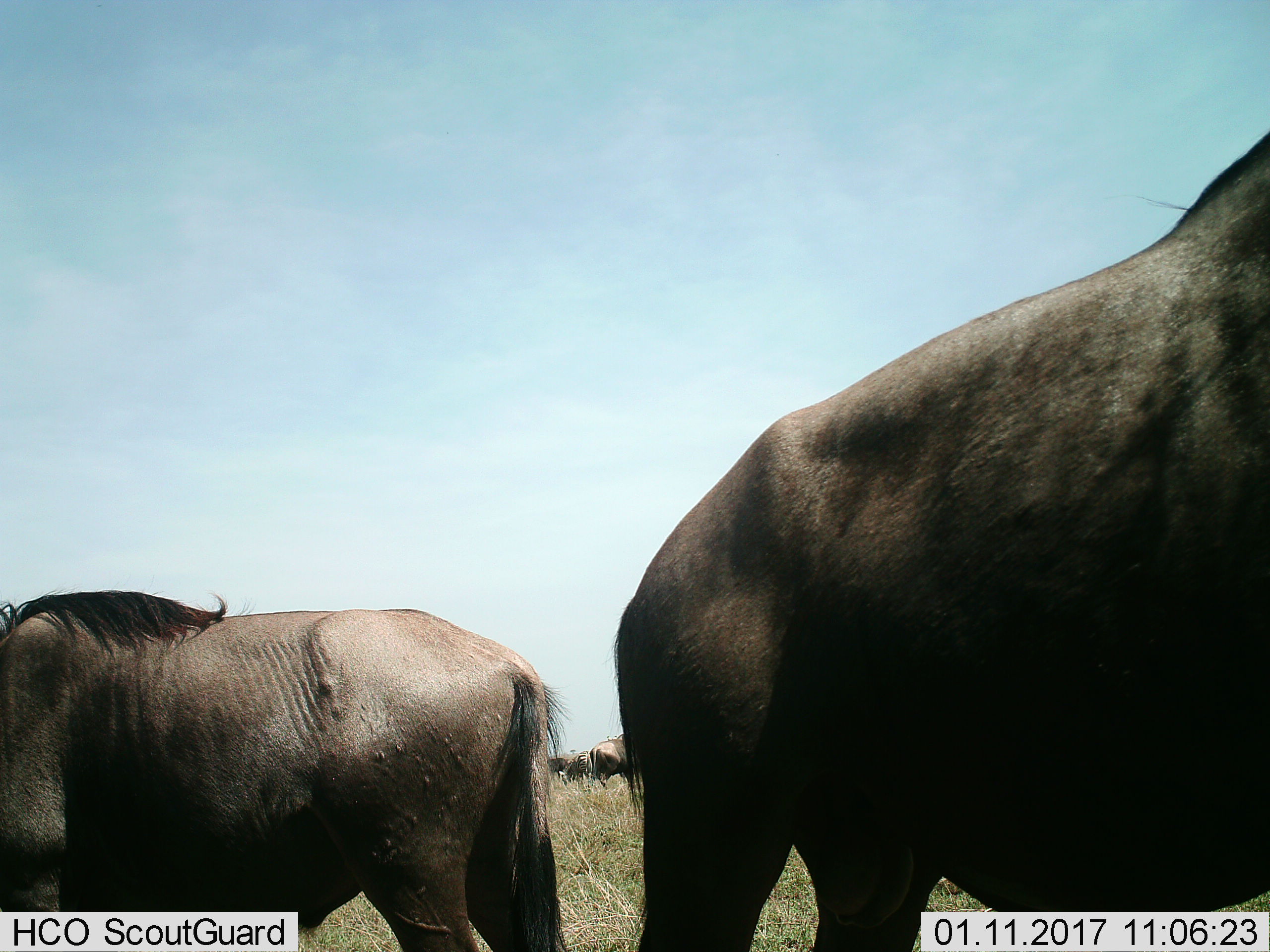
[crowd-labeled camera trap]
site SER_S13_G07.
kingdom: Animalia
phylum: Chordata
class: Mammalia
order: Artiodactyla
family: Bovidae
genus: Connochaetes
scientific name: Connochaetes taurinus taurinus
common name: blue wildebeest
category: wildebeestblue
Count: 4.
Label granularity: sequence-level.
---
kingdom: Animalia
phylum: Chordata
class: Mammalia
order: Perissodactyla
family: Equidae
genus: Equus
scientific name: Equus quagga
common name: plains zebra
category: zebraplains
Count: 1.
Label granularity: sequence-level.